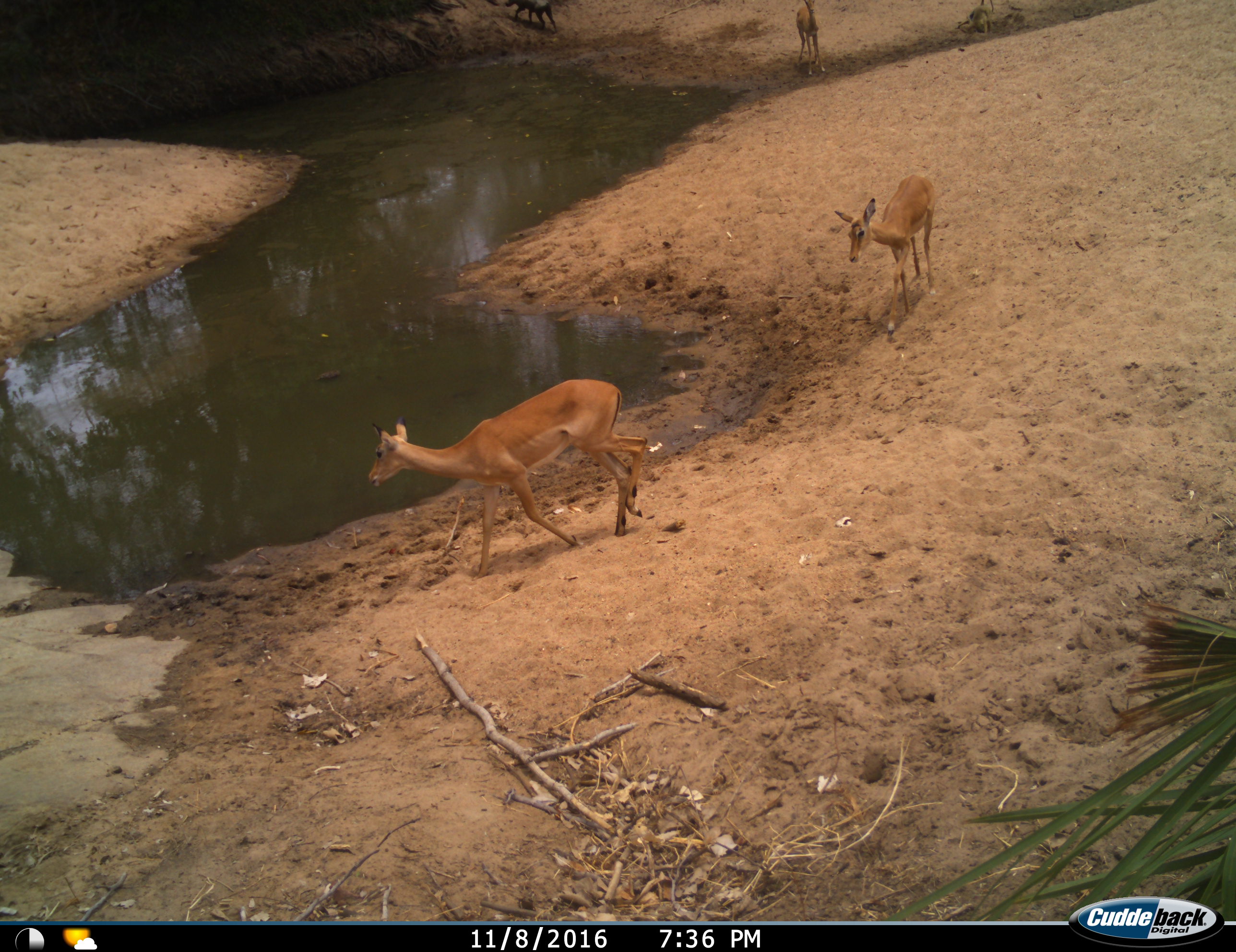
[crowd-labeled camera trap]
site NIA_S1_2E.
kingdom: Animalia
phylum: Chordata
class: Mammalia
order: Artiodactyla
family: Bovidae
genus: Aepyceros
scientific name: Aepyceros melampus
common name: impala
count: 3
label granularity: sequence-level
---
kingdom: Animalia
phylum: Chordata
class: Mammalia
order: Artiodactyla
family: Suidae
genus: Phacochoerus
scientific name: Phacochoerus africanus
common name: warthog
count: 1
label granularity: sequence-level